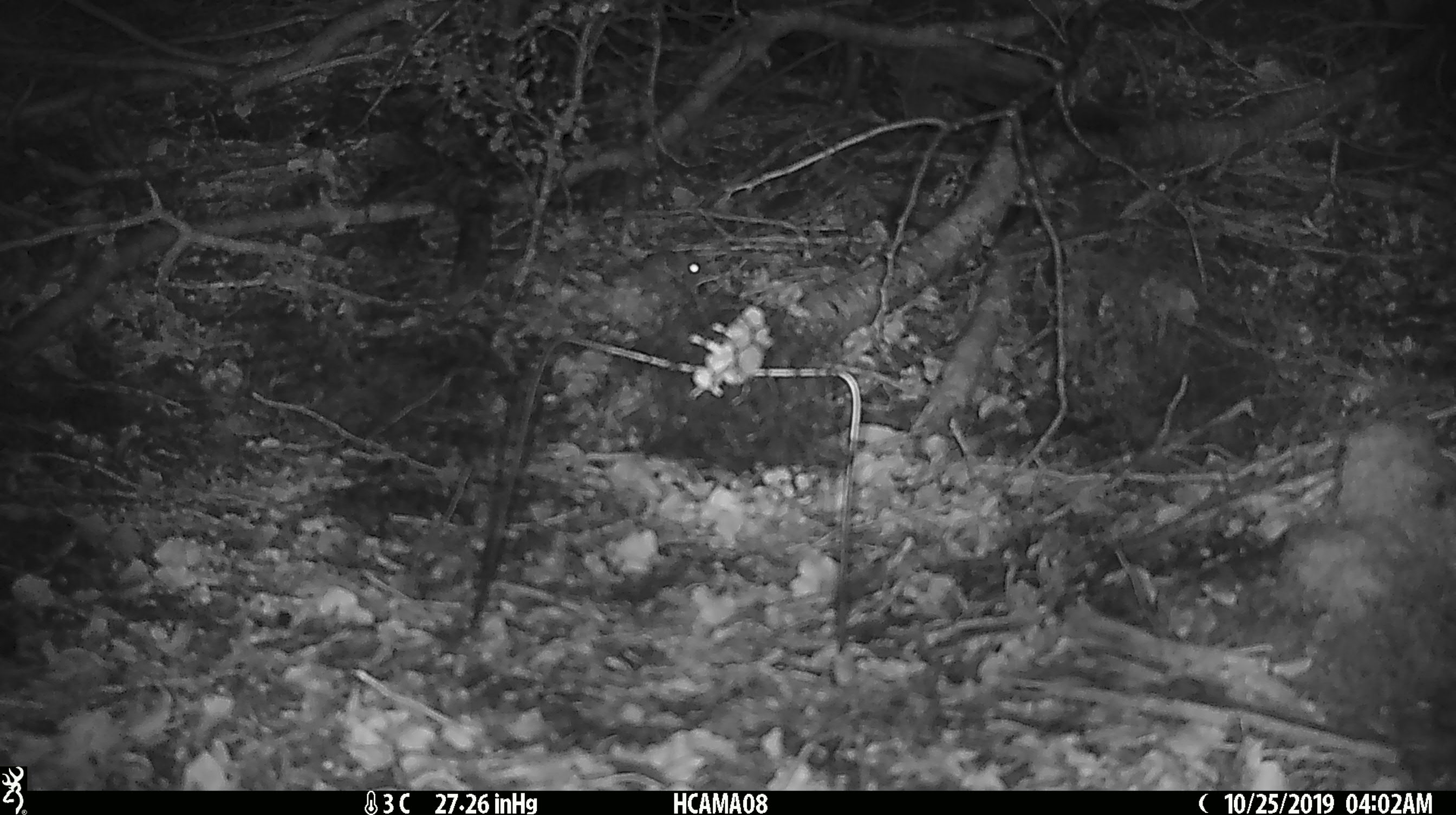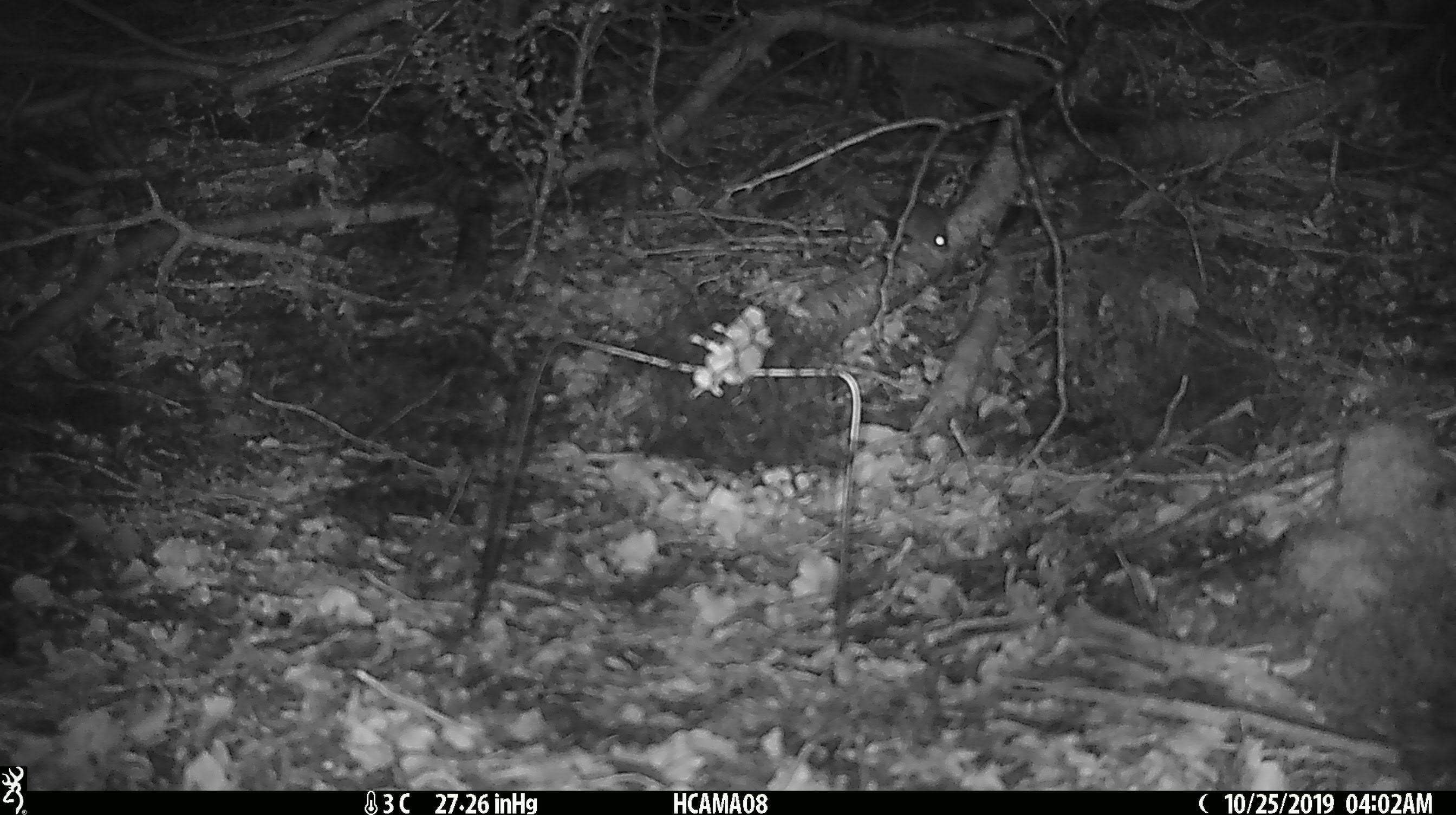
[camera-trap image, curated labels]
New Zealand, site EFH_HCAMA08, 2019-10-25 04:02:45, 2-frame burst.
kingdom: Animalia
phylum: Chordata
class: Mammalia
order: Rodentia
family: Muridae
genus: Mus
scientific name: Mus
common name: mouse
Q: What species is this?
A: Mouse (Mus).